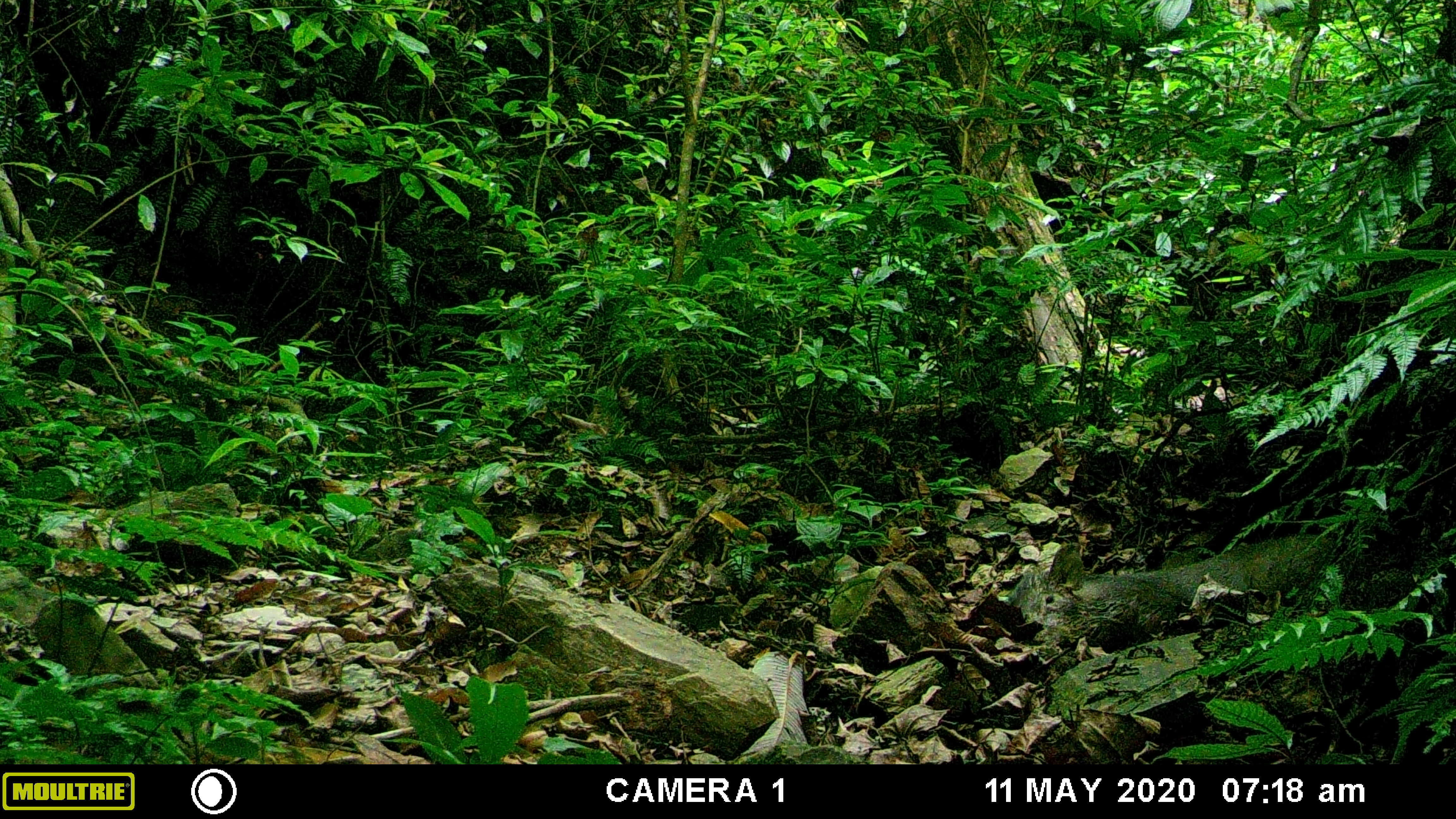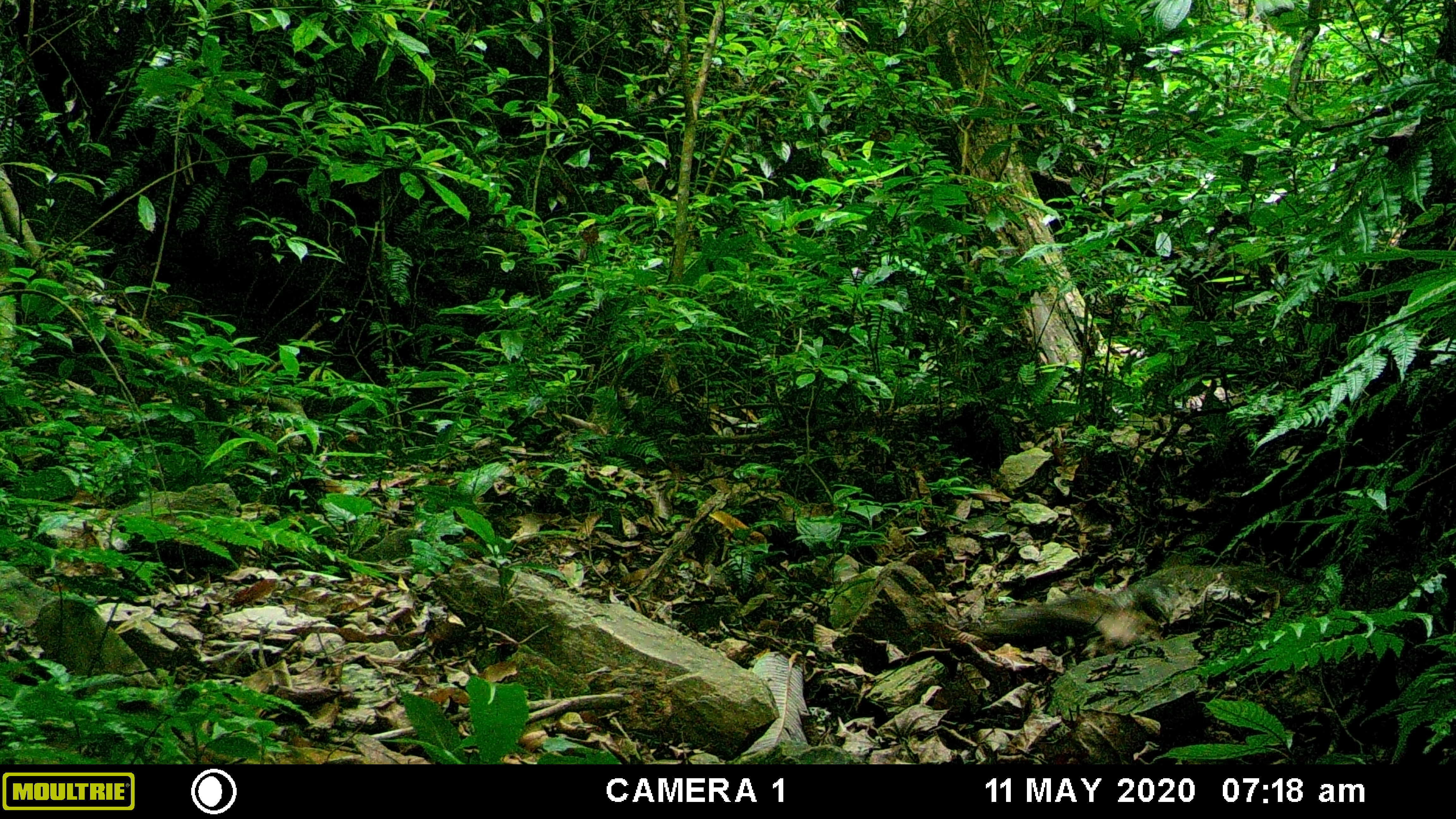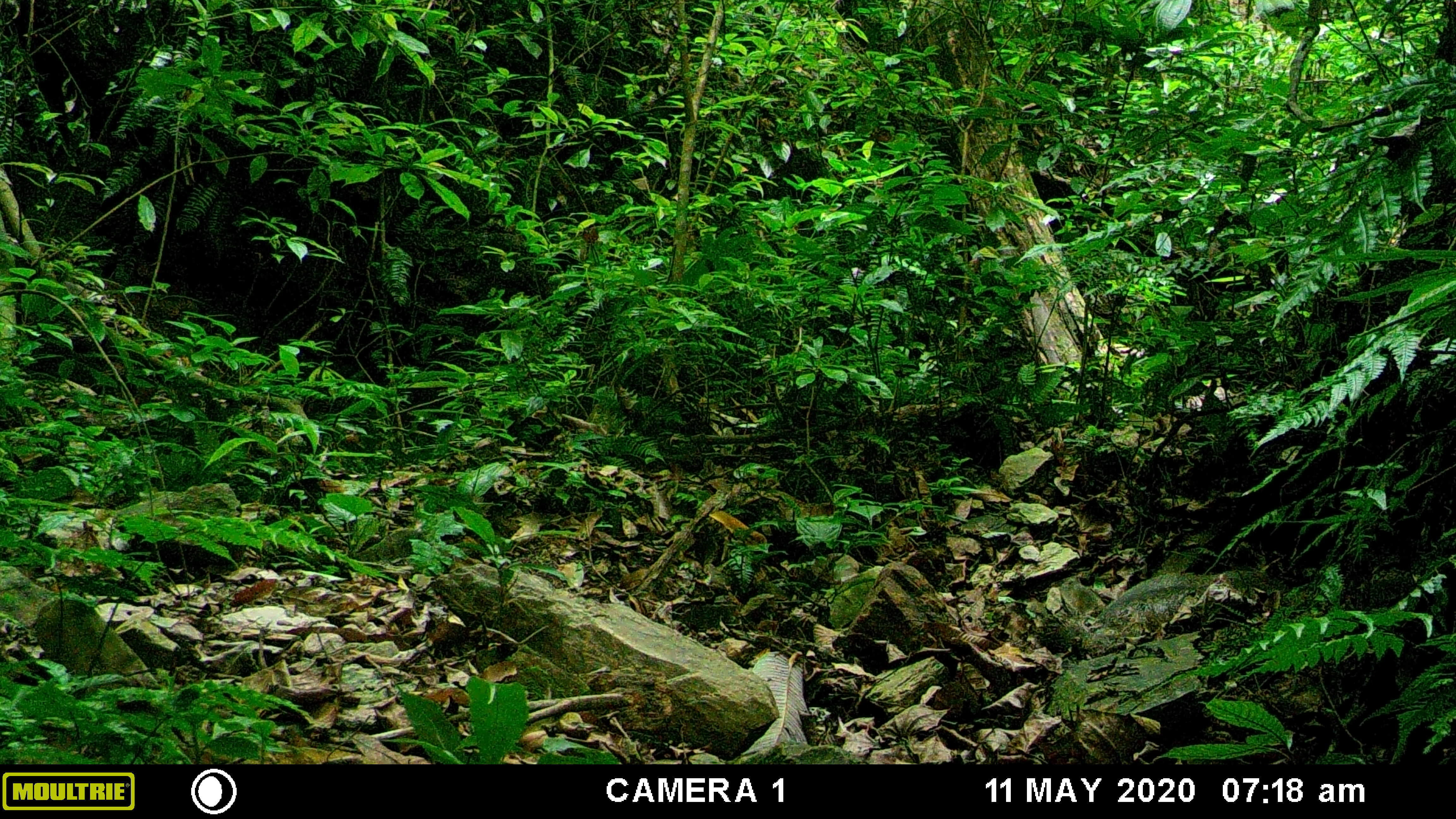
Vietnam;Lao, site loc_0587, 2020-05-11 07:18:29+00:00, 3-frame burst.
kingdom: Animalia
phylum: Chordata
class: Mammalia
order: Artiodactyla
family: Suidae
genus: Sus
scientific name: Sus scrofa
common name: eurasian wild pig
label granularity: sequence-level